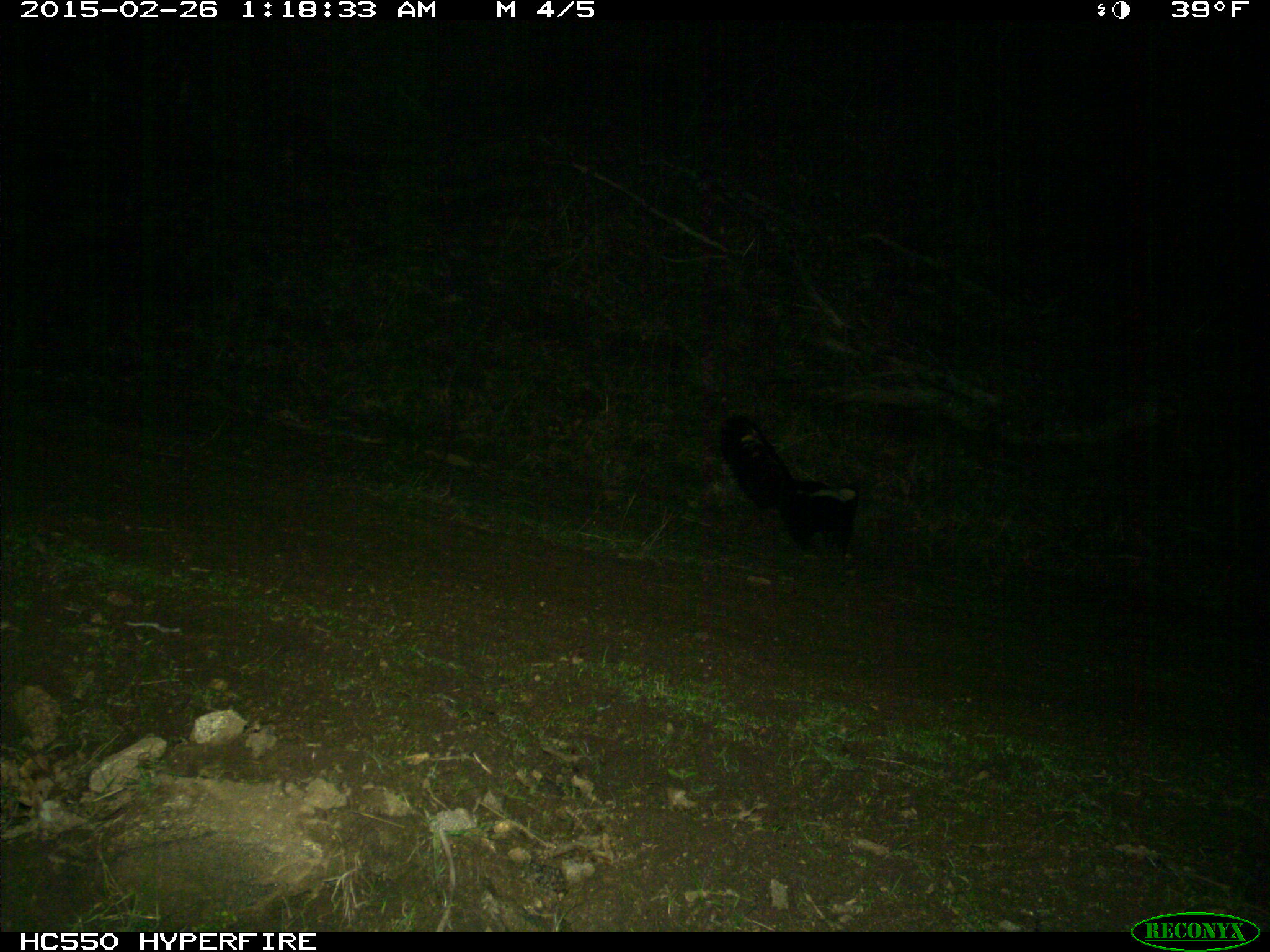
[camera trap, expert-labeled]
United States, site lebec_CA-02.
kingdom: Animalia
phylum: Chordata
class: Mammalia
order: Carnivora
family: Mephitidae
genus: Mephitis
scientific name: Mephitis mephitis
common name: striped skunk